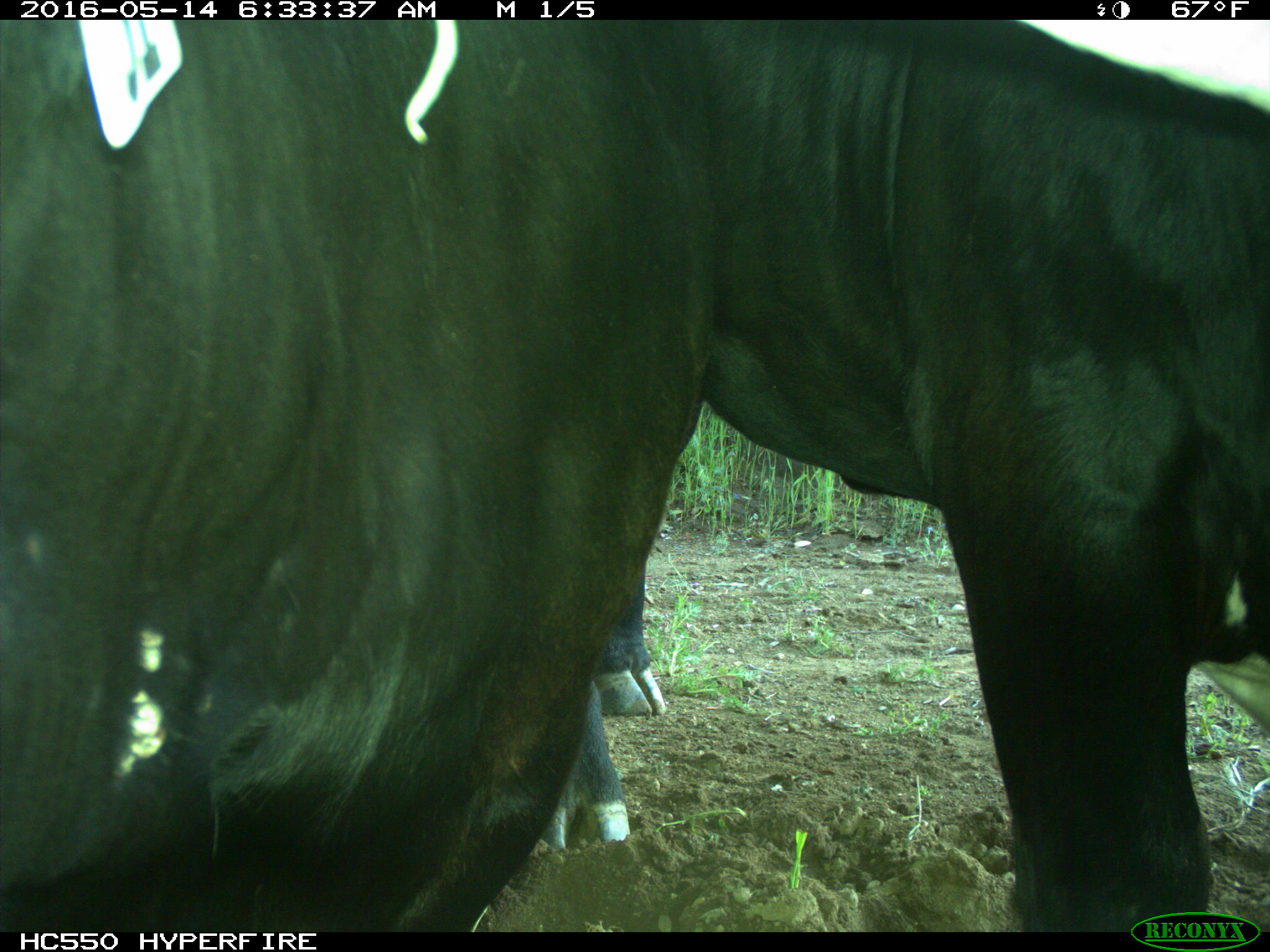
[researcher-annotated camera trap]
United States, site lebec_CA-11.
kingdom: Animalia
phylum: Chordata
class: Mammalia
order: Artiodactyla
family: Bovidae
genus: Bos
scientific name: Bos taurus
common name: domestic cow